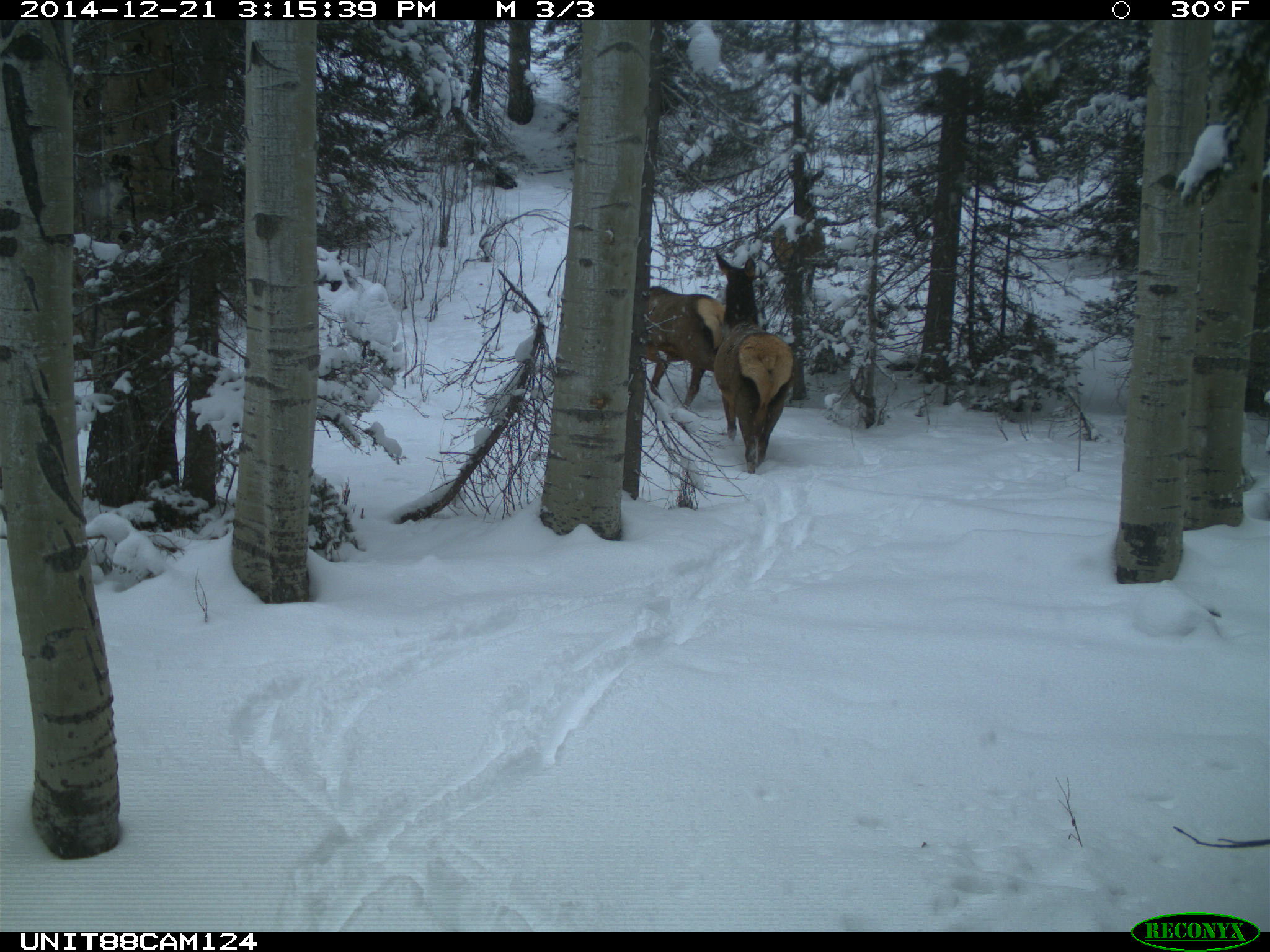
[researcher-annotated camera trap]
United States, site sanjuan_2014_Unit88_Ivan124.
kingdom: Animalia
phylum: Chordata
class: Mammalia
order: Artiodactyla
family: Cervidae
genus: Cervus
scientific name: Cervus elaphus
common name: red deer